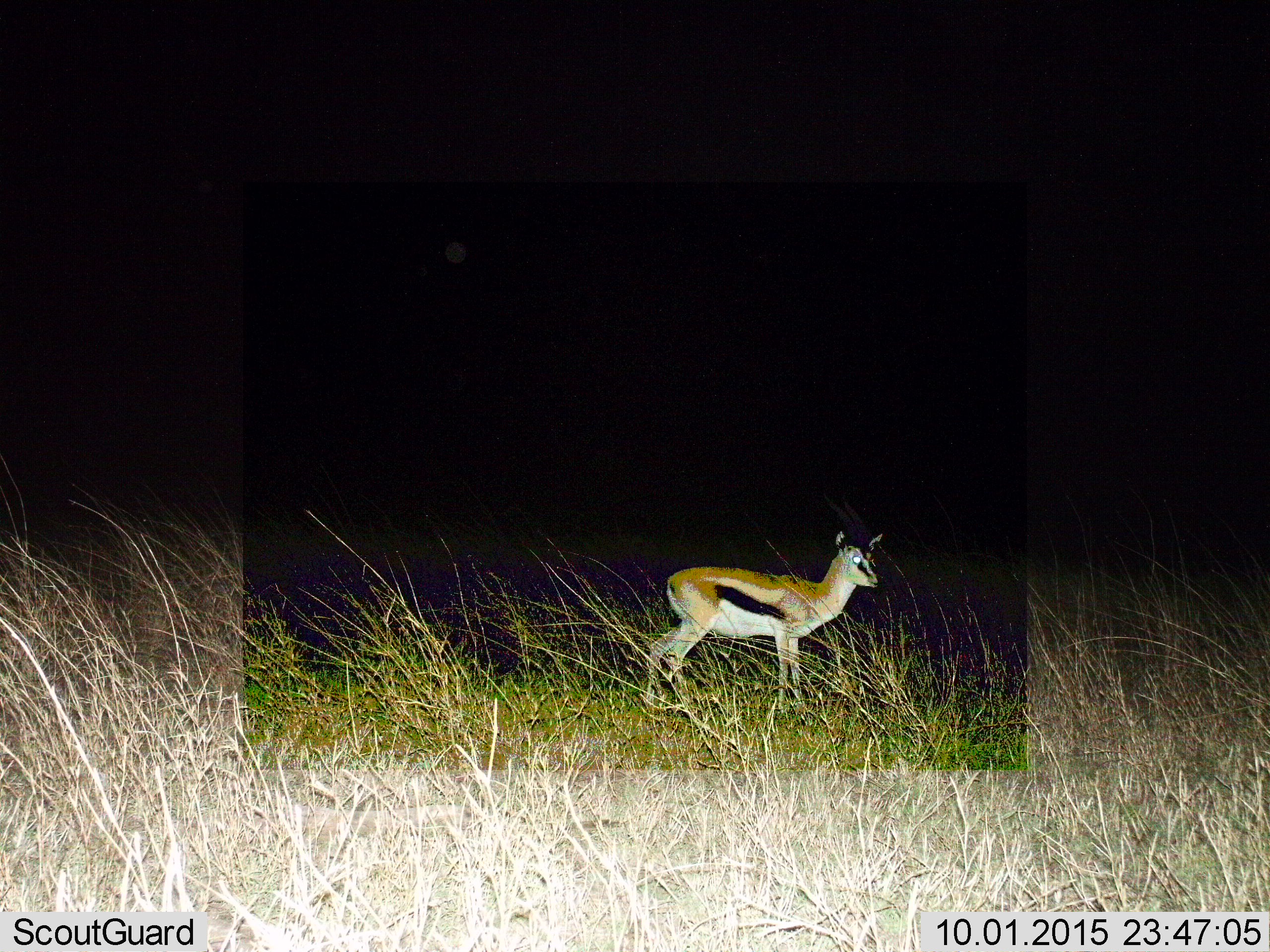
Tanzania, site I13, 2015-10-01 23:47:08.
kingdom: Animalia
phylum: Chordata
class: Mammalia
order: Artiodactyla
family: Bovidae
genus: Eudorcas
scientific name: Eudorcas thomsonii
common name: thomson's gazelle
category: gazellethomsons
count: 1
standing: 100%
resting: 0%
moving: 0%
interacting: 0%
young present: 11%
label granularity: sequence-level